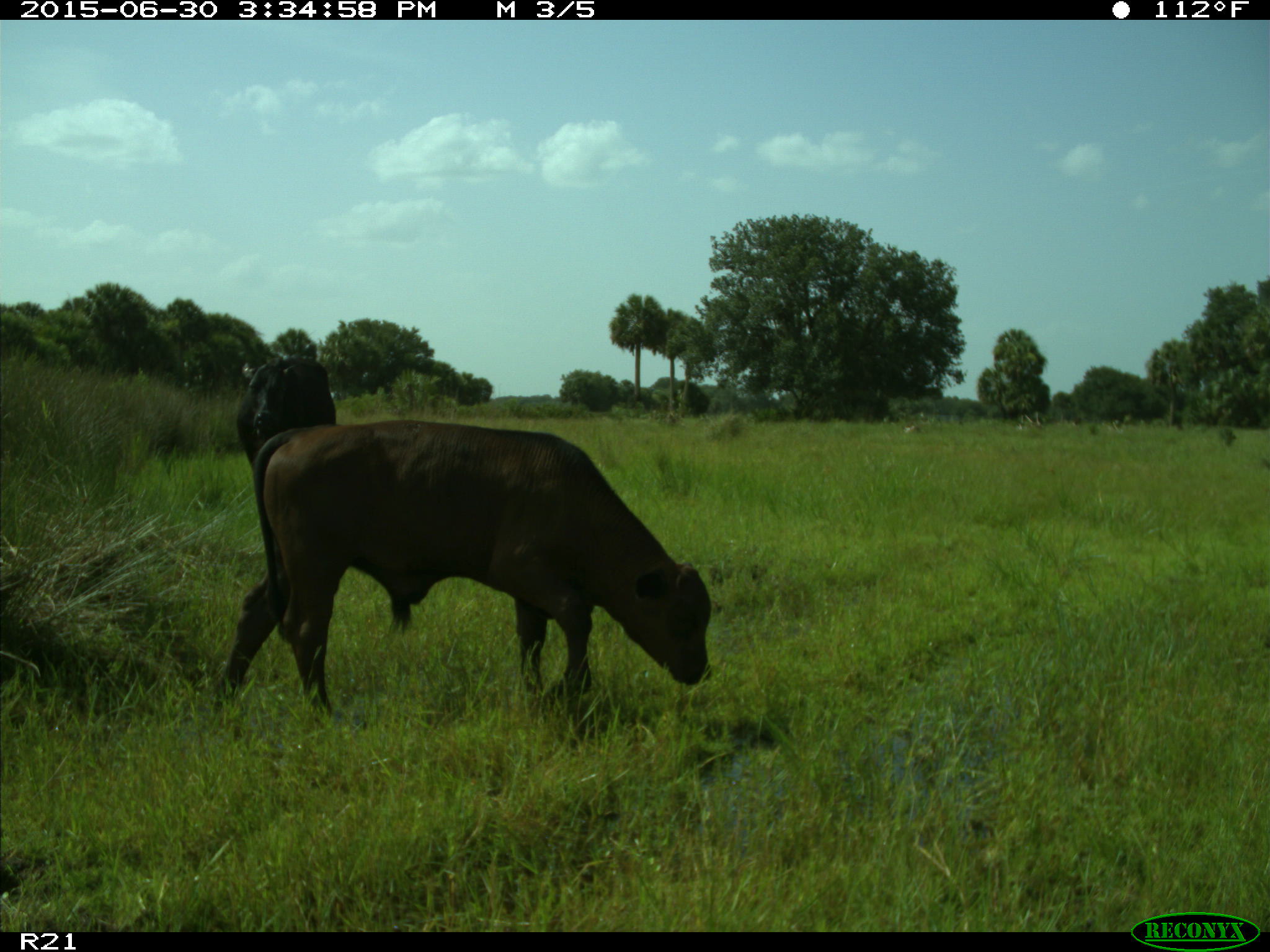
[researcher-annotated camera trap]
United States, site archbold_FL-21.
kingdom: Animalia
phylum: Chordata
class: Mammalia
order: Artiodactyla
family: Bovidae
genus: Bos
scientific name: Bos taurus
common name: domestic cow